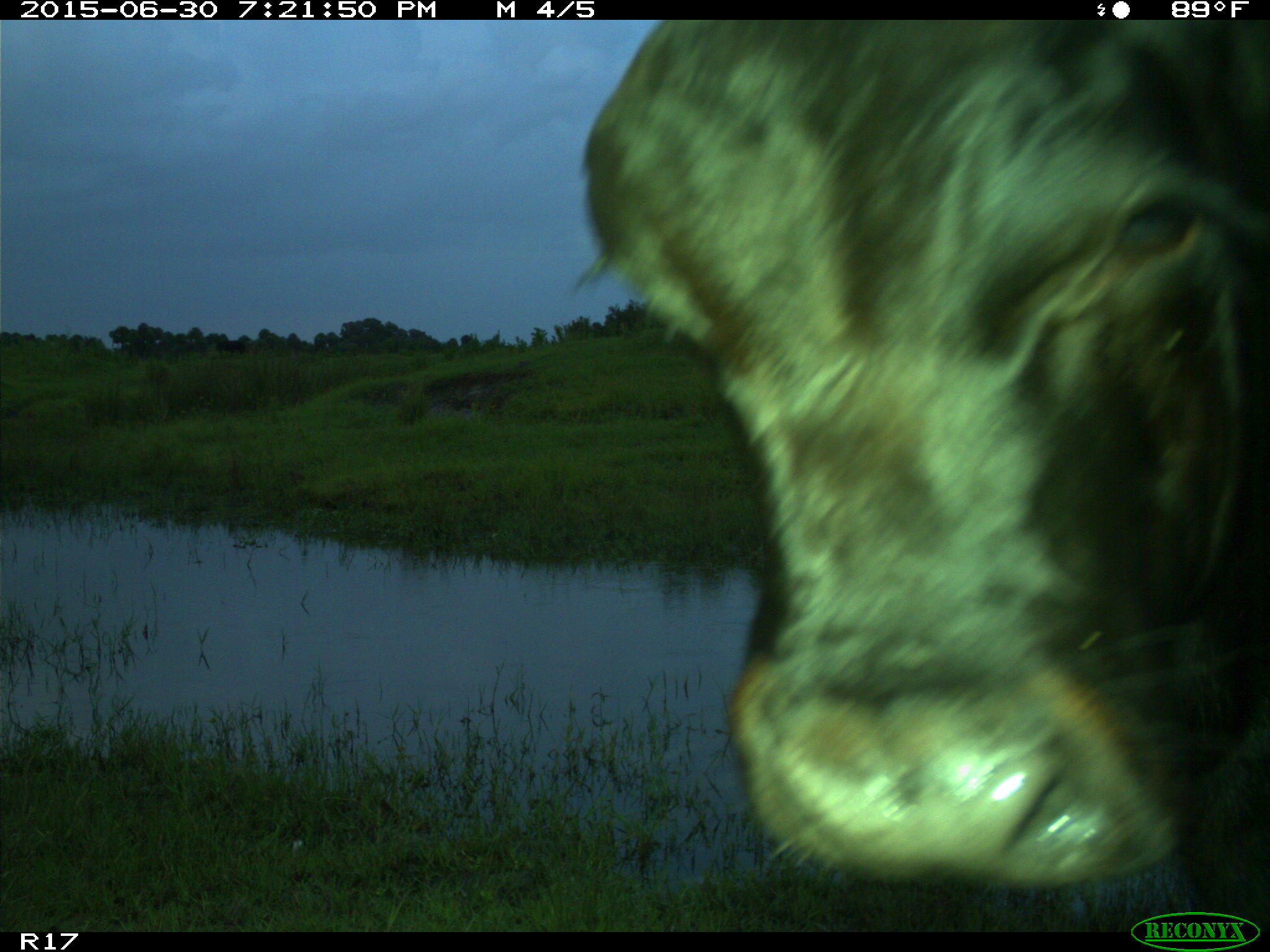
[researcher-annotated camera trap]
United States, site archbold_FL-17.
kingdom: Animalia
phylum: Chordata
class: Mammalia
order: Artiodactyla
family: Bovidae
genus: Bos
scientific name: Bos taurus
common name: domestic cow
Bos taurus (domestic cow).